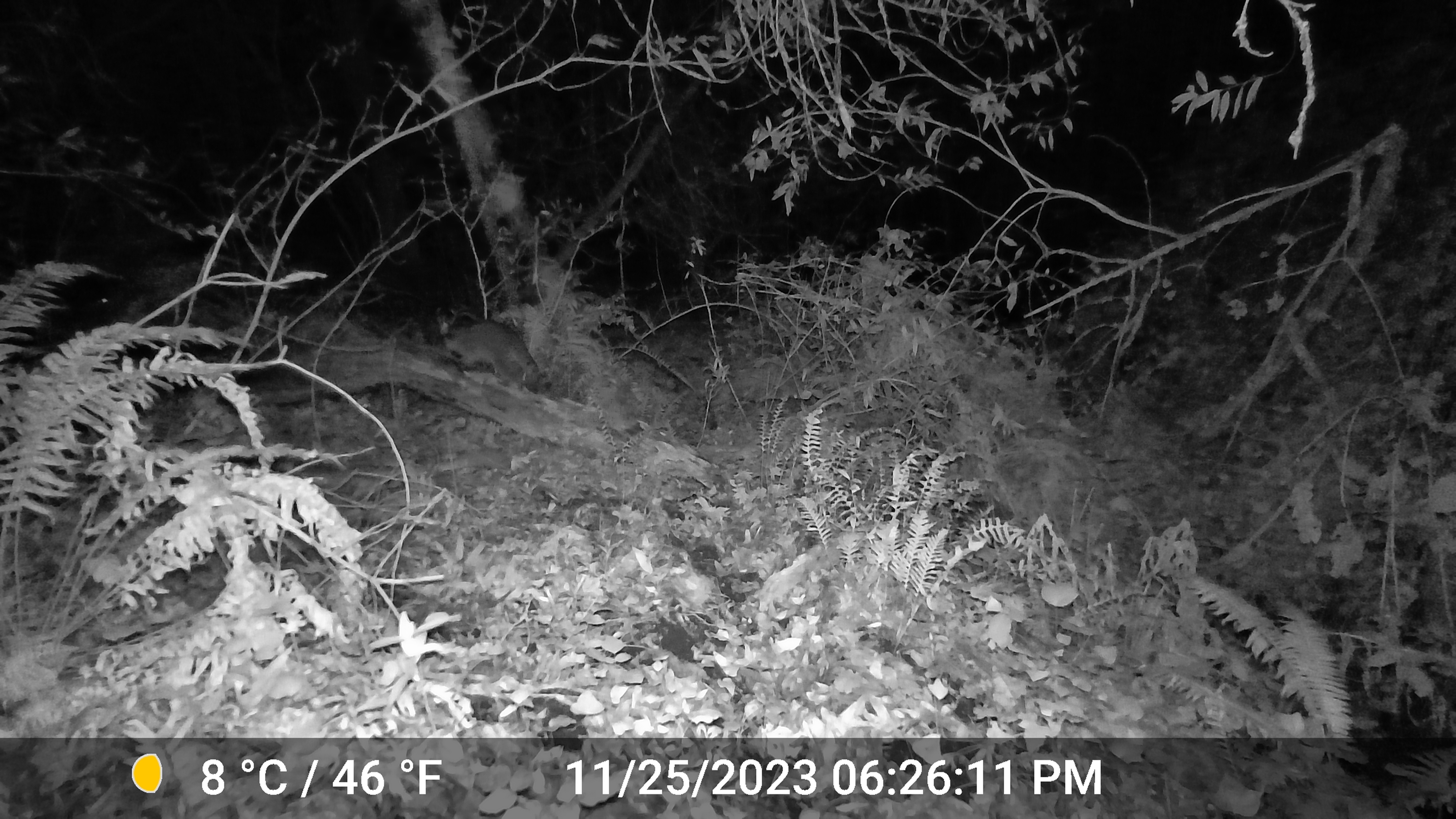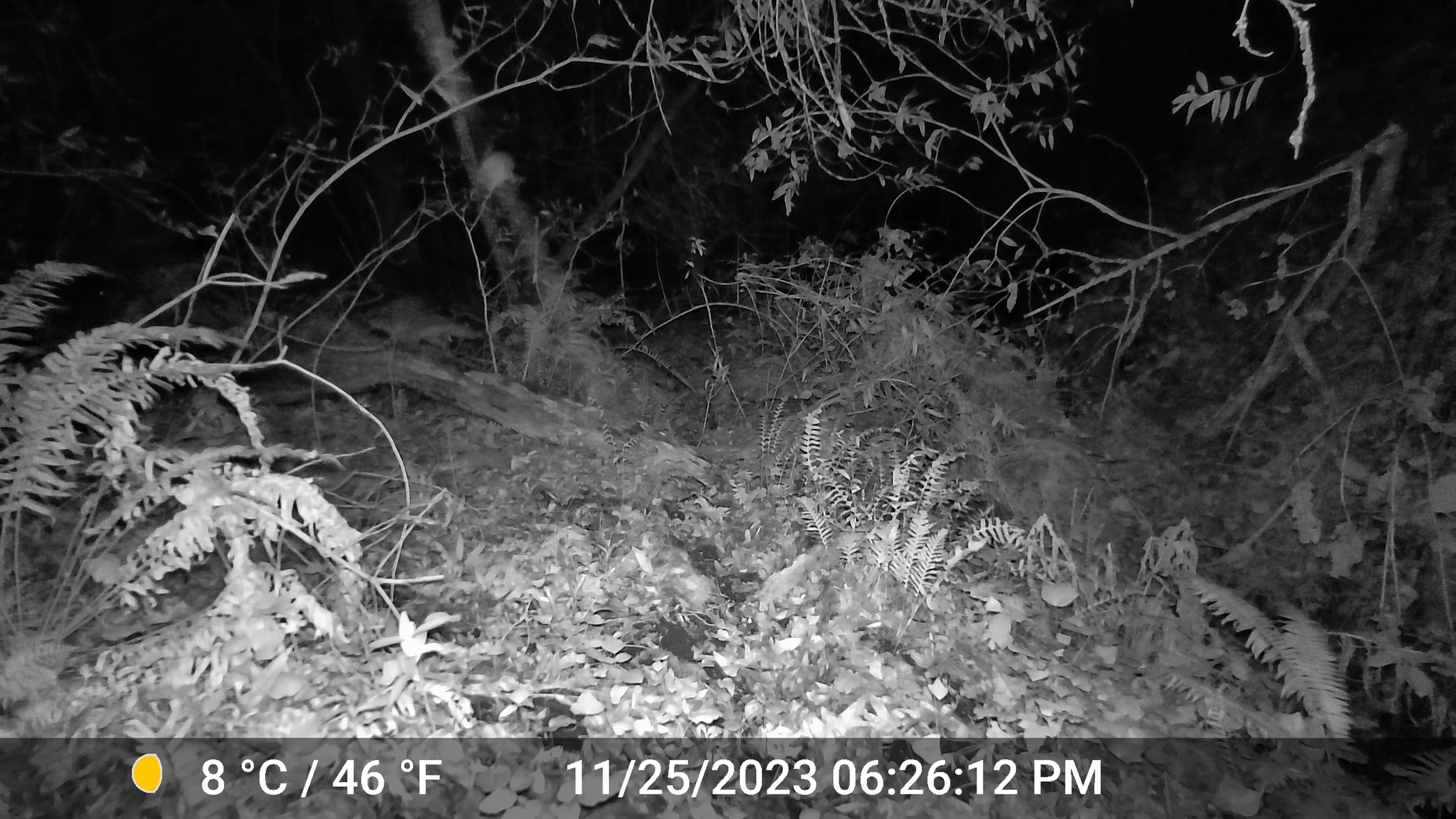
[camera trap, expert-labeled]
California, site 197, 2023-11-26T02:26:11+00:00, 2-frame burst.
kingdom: Animalia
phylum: Chordata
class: Mammalia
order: Carnivora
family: Procyonidae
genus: Procyon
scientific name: Procyon lotor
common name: raccoon